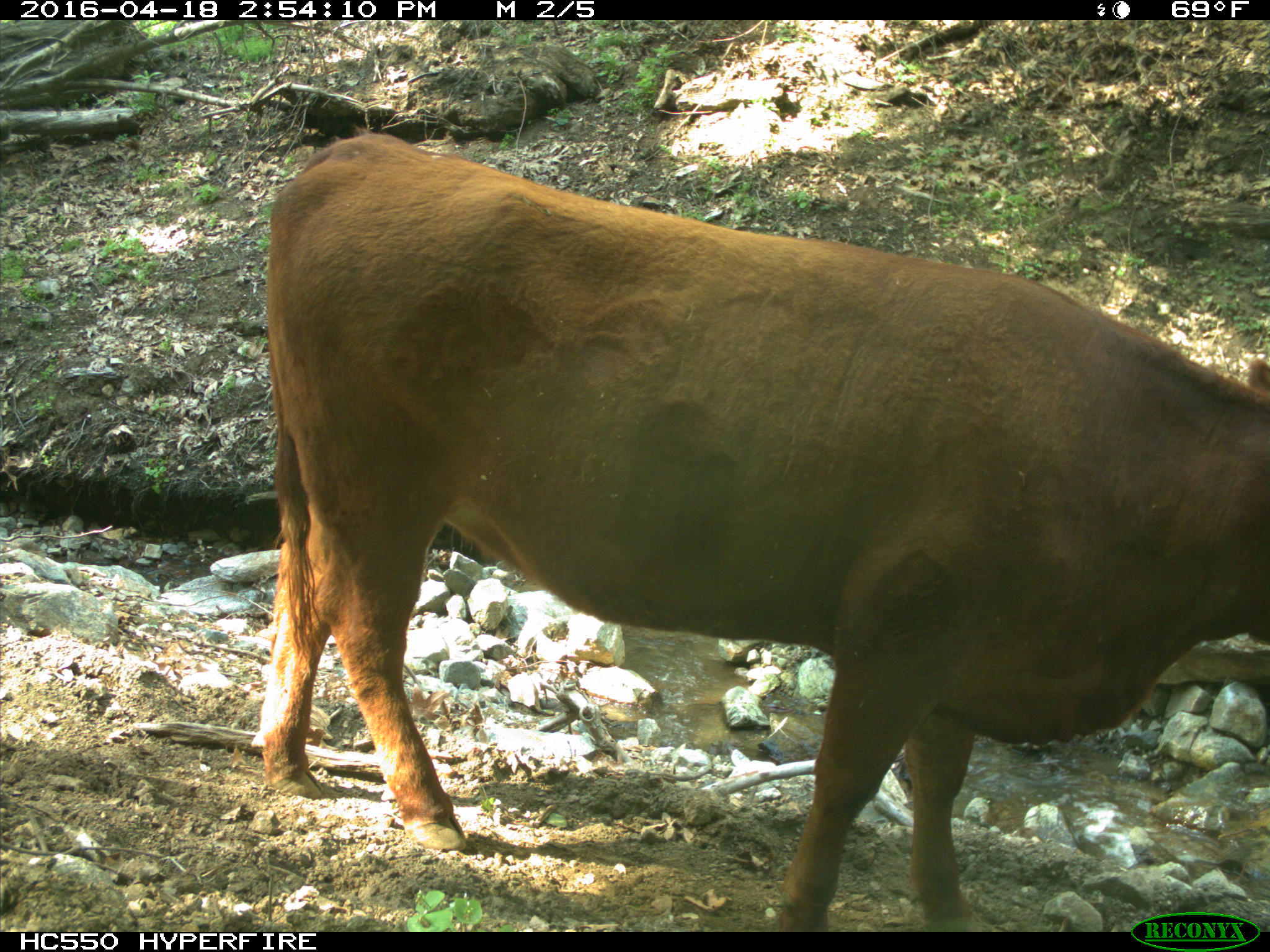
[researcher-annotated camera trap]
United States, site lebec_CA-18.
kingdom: Animalia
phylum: Chordata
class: Mammalia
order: Artiodactyla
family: Bovidae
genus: Bos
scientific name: Bos taurus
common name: domestic cow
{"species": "Bos taurus (domestic cow)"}